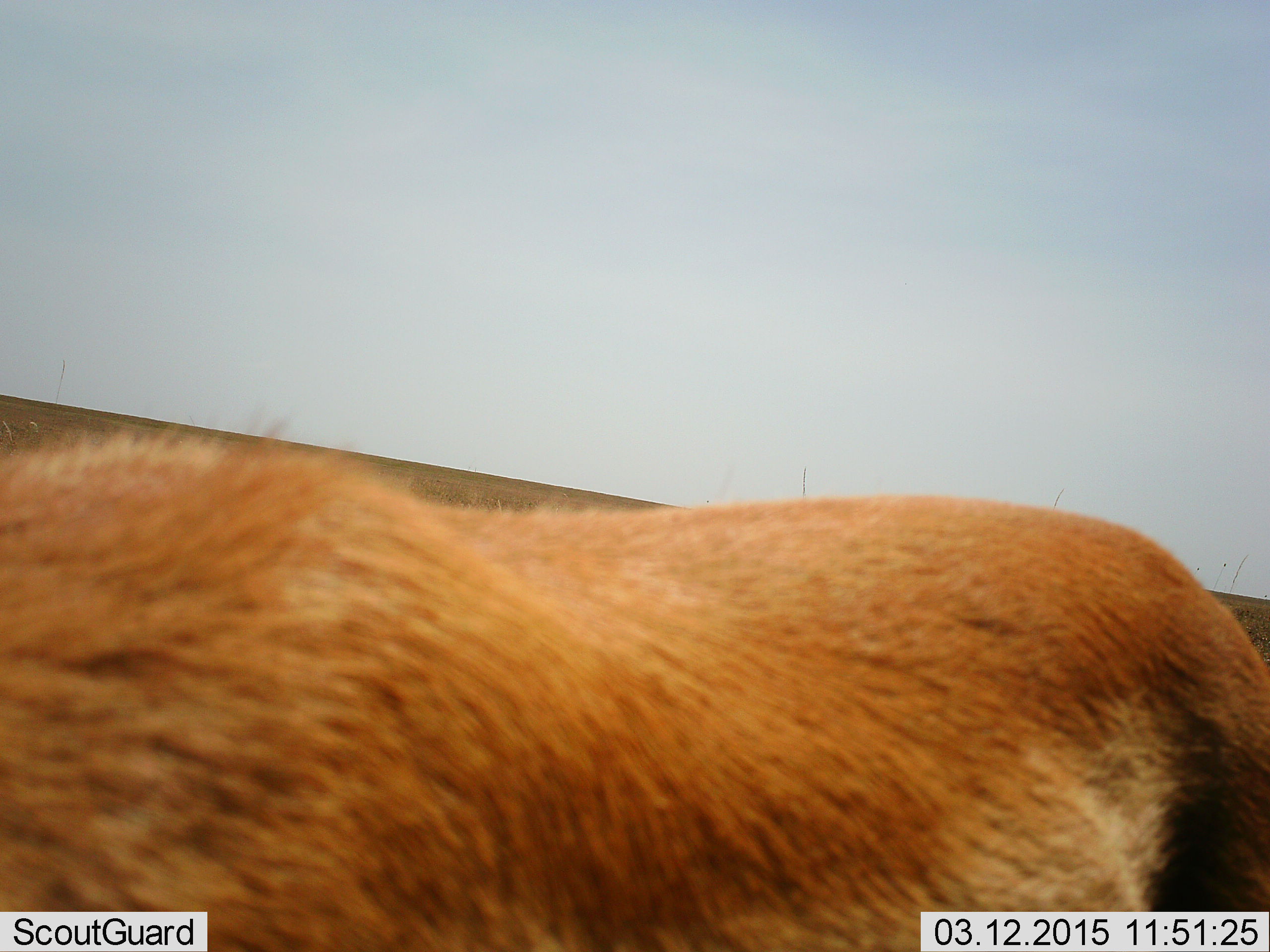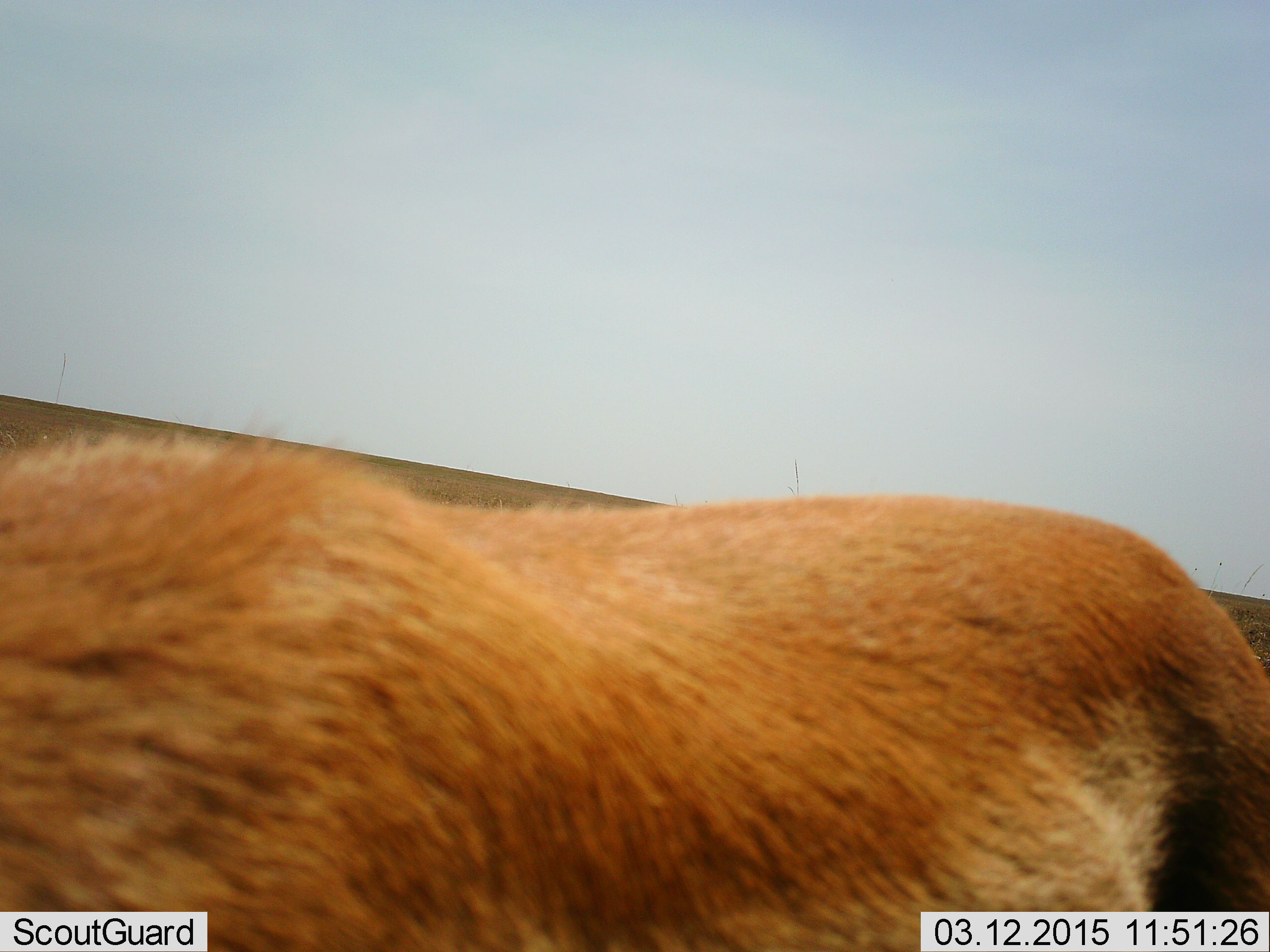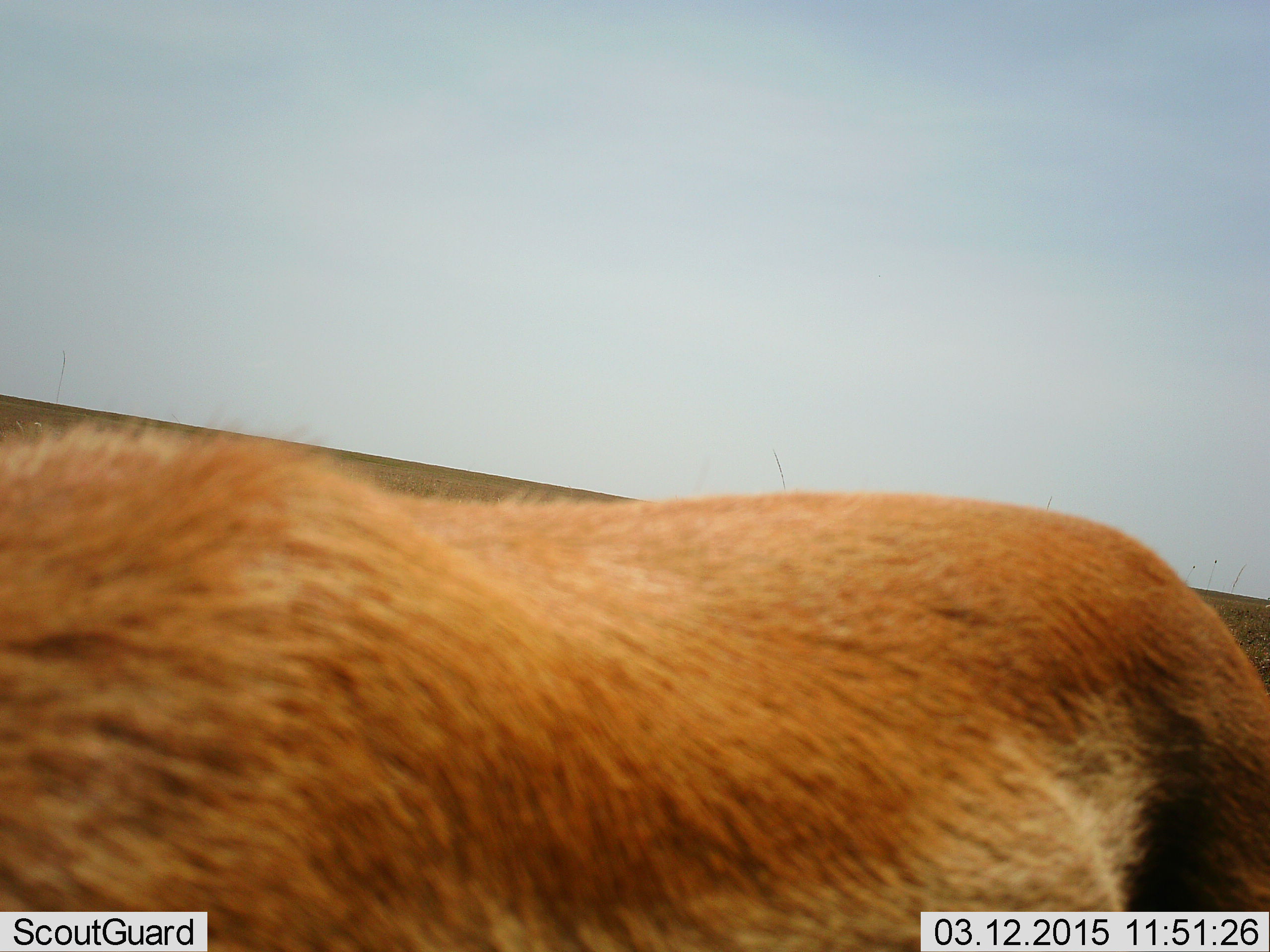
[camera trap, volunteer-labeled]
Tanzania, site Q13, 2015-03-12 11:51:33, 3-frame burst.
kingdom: Animalia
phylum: Chordata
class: Mammalia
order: Artiodactyla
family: Bovidae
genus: Eudorcas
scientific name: Eudorcas thomsonii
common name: thomson's gazelle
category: gazellethomsons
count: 1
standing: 83%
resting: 0%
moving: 0%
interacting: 17%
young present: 0%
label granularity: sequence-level